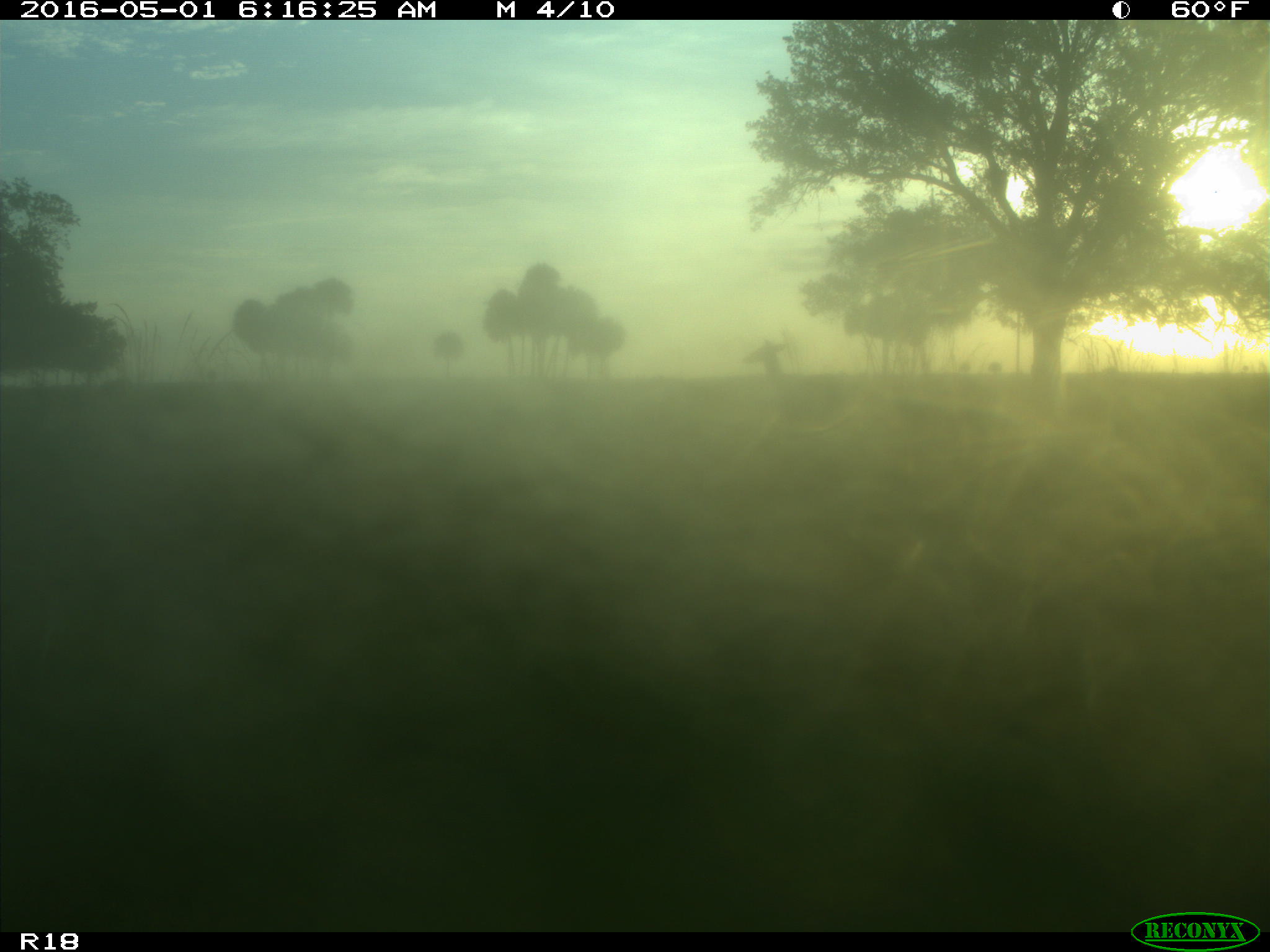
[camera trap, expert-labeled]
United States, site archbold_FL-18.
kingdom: Animalia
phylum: Chordata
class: Mammalia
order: Artiodactyla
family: Cervidae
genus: Odocoileus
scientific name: Odocoileus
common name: deer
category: unidentified deer